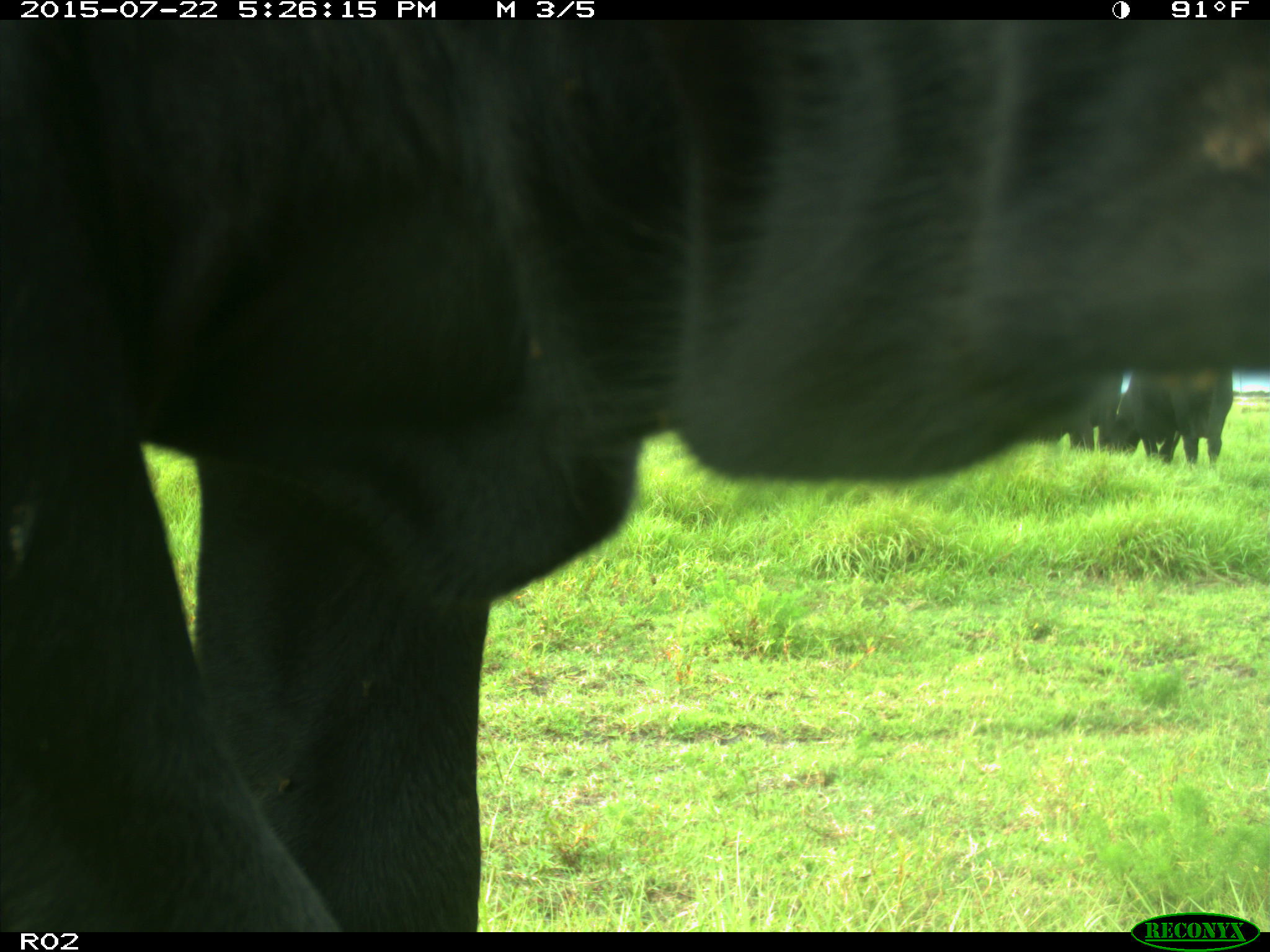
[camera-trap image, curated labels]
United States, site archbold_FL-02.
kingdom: Animalia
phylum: Chordata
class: Mammalia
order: Artiodactyla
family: Bovidae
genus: Bos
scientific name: Bos taurus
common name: domestic cow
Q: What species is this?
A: Bos taurus (domestic cow).